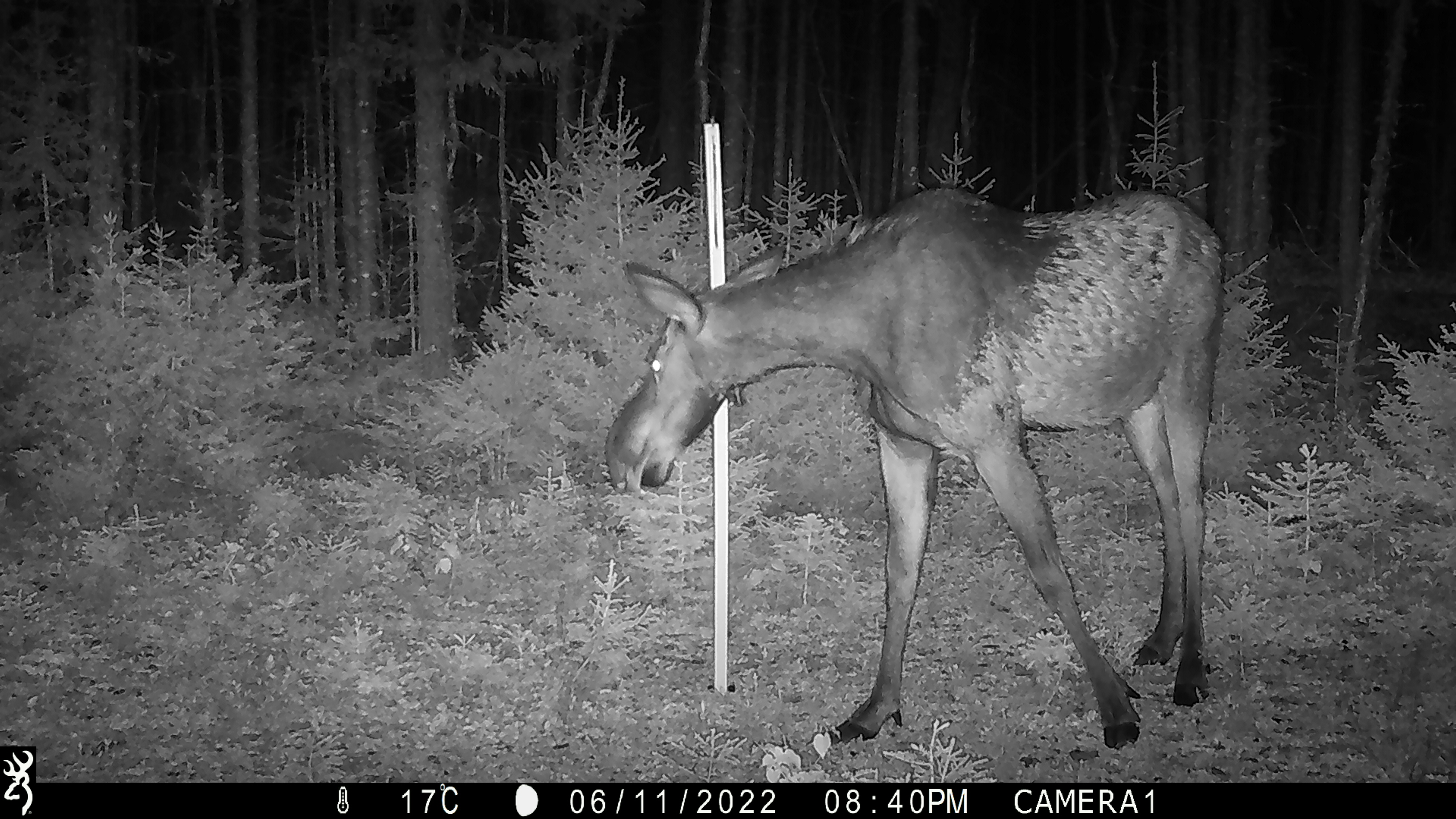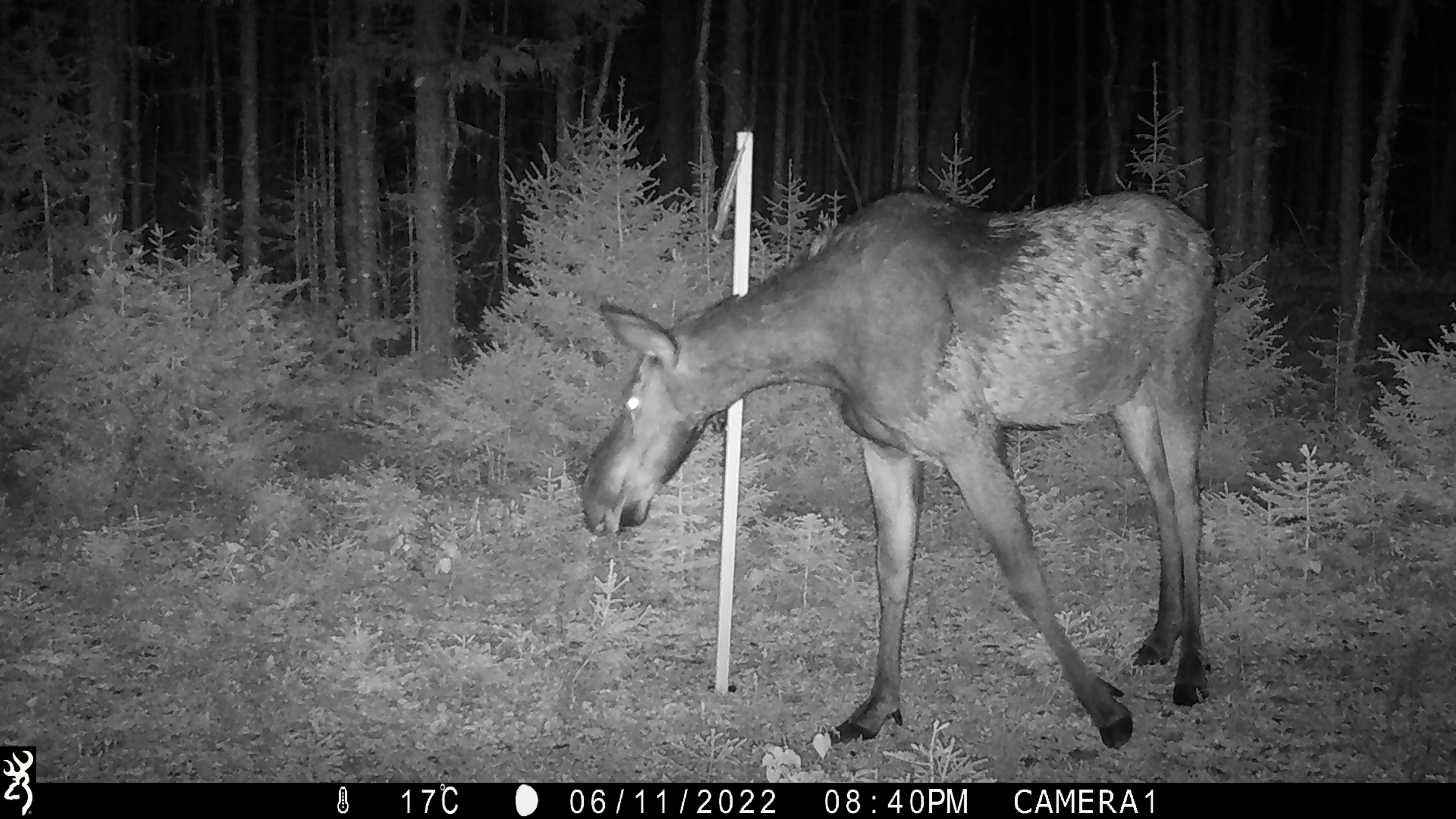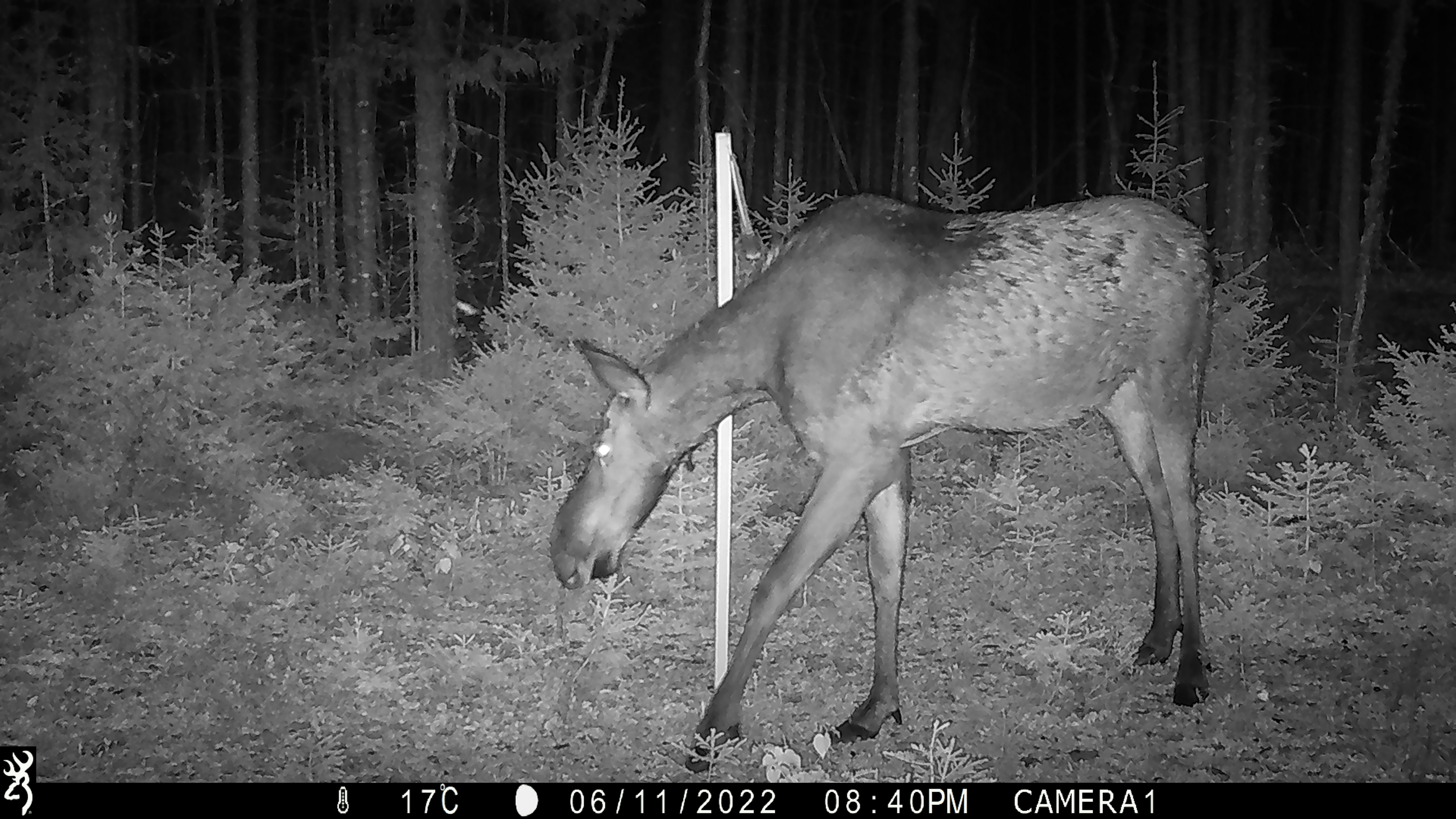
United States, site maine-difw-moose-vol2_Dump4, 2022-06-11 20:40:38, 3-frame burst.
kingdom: Animalia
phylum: Chordata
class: Mammalia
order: Artiodactyla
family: Cervidae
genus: Alces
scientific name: Alces alces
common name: moose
Moose (Alces alces).